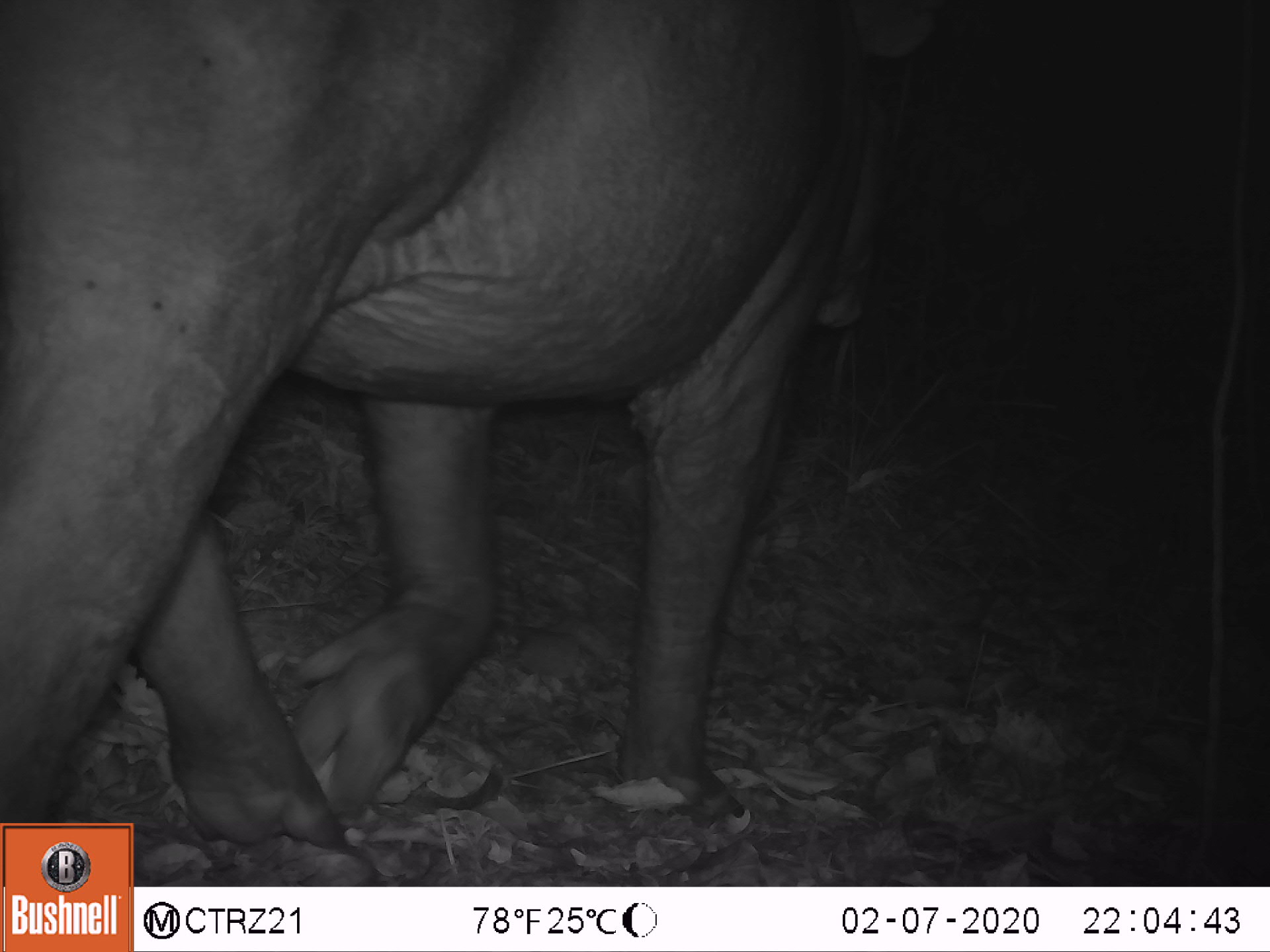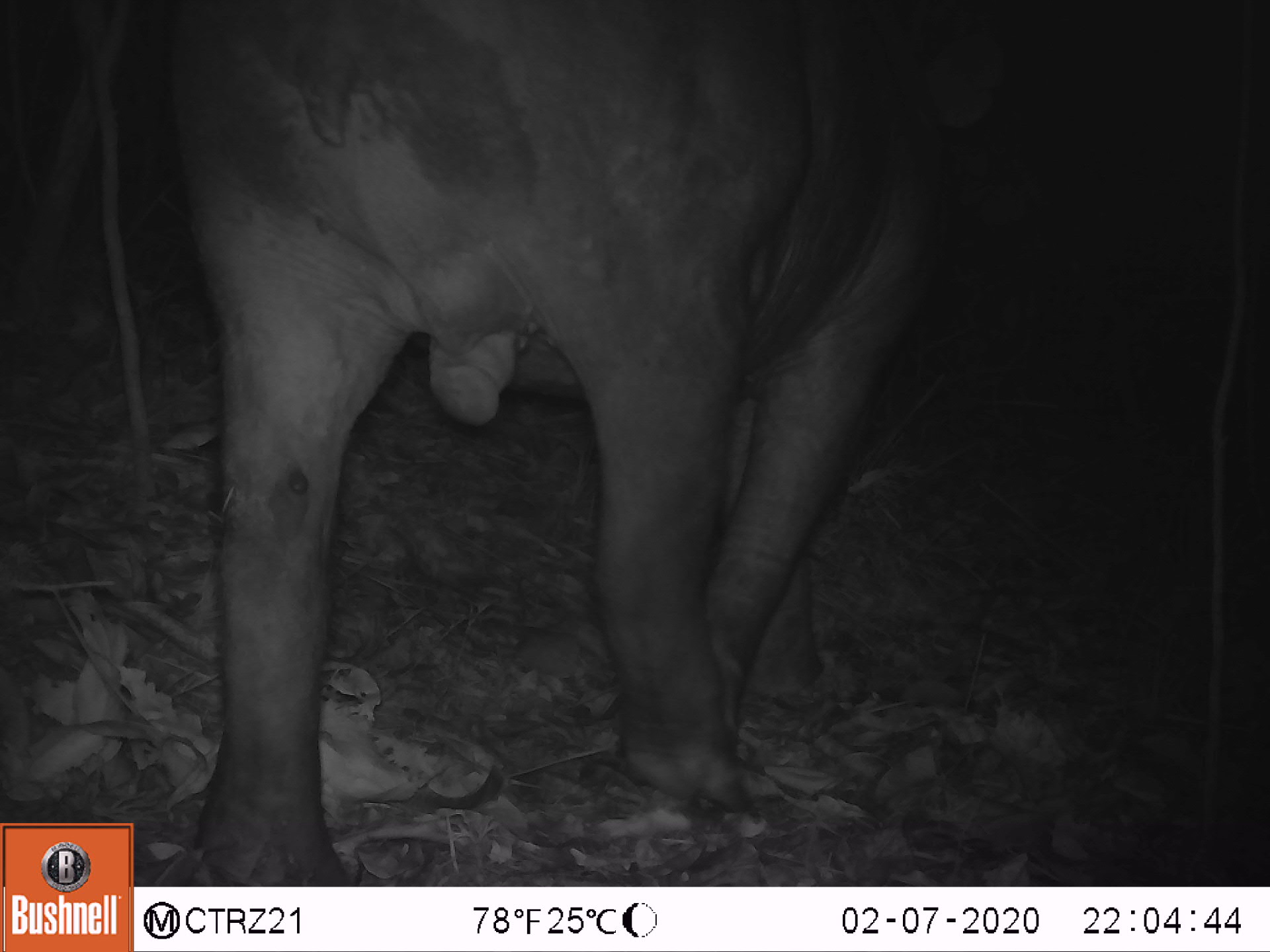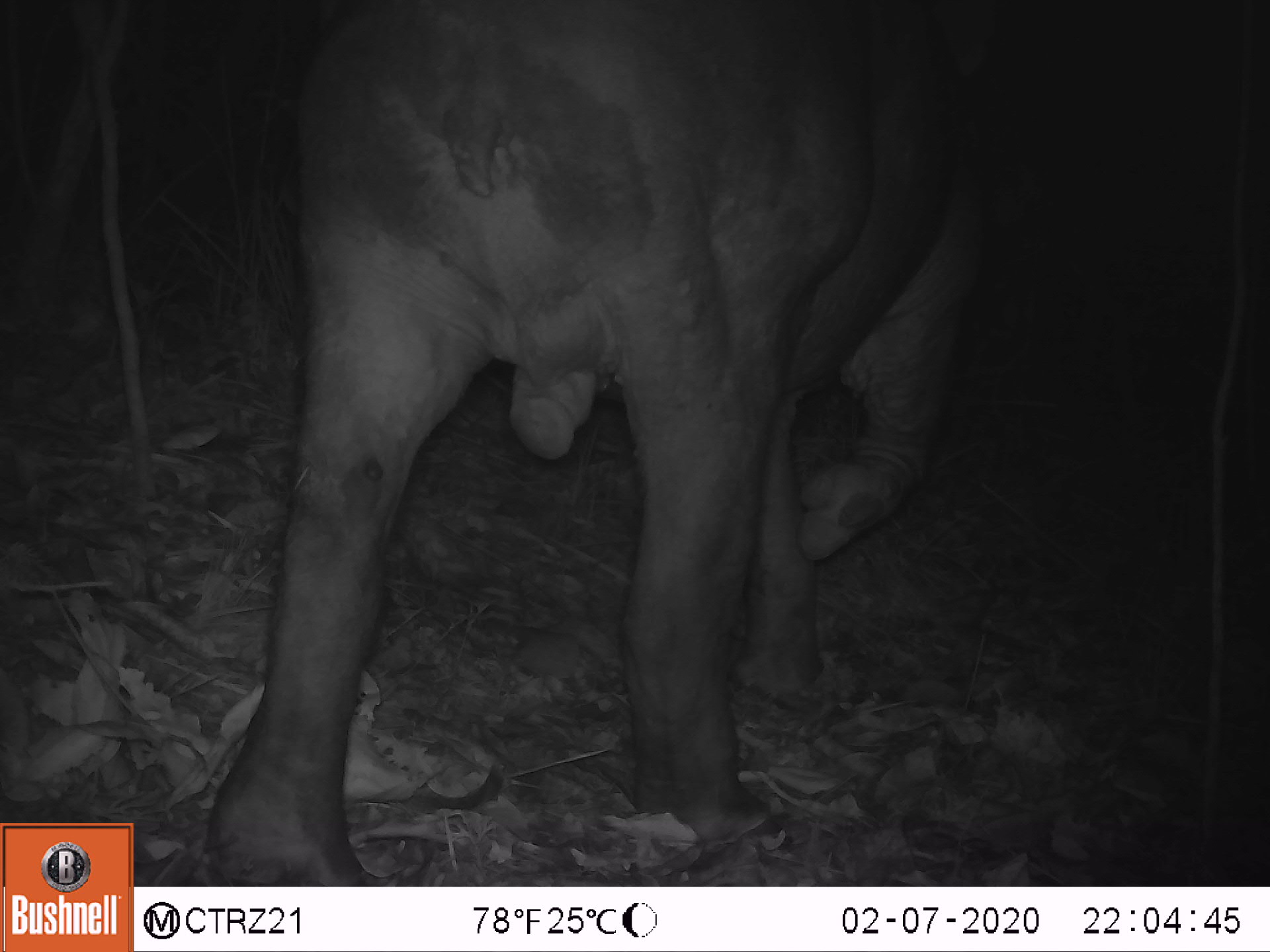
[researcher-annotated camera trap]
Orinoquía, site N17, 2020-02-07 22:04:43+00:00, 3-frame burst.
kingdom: Animalia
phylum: Chordata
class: Mammalia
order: Perissodactyla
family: Tapiridae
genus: Tapirus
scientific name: Tapirus terrestris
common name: lowland tapir